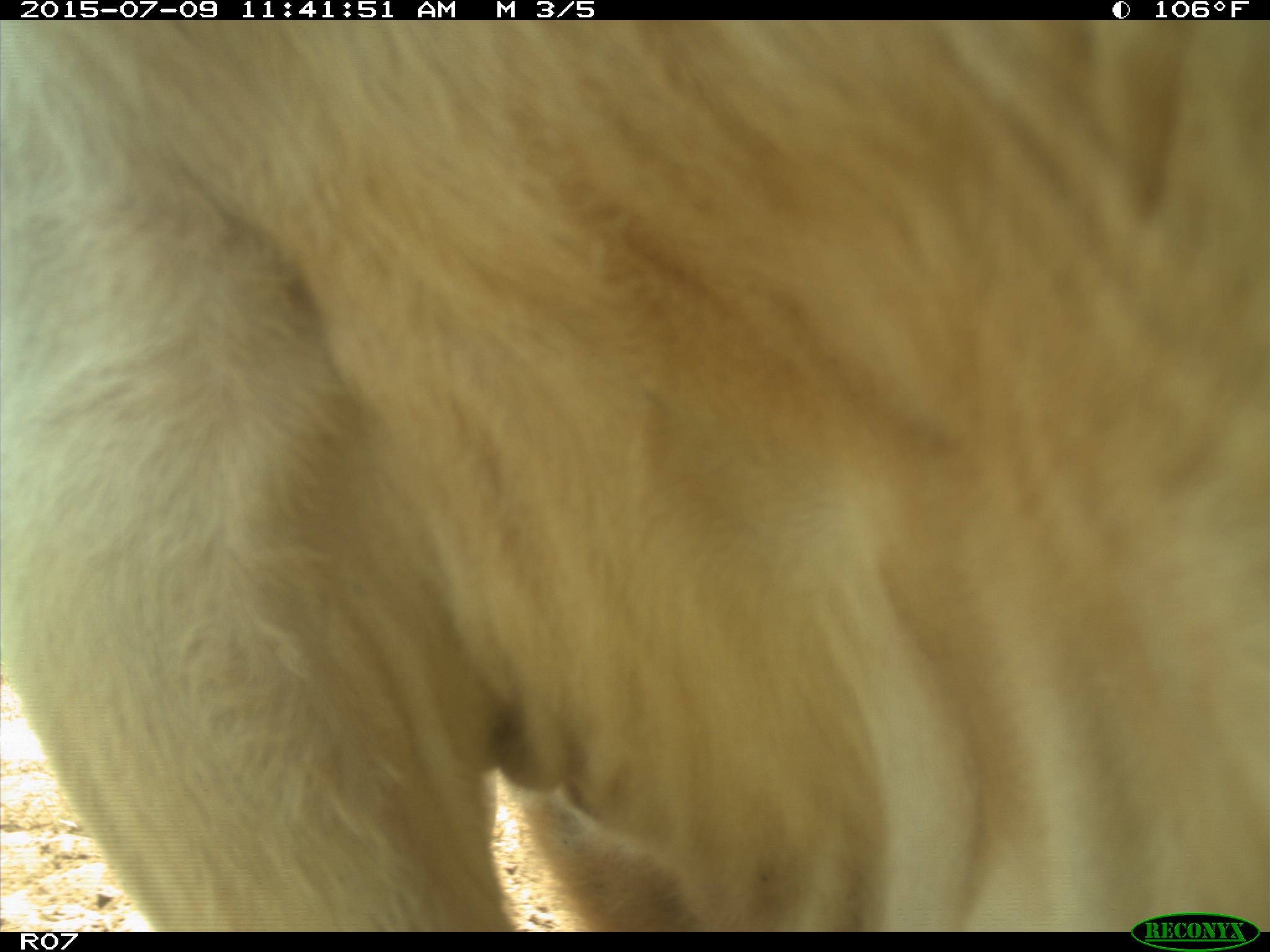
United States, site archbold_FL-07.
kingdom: Animalia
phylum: Chordata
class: Mammalia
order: Artiodactyla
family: Bovidae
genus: Bos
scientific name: Bos taurus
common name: domestic cow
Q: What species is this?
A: Bos taurus (domestic cow).